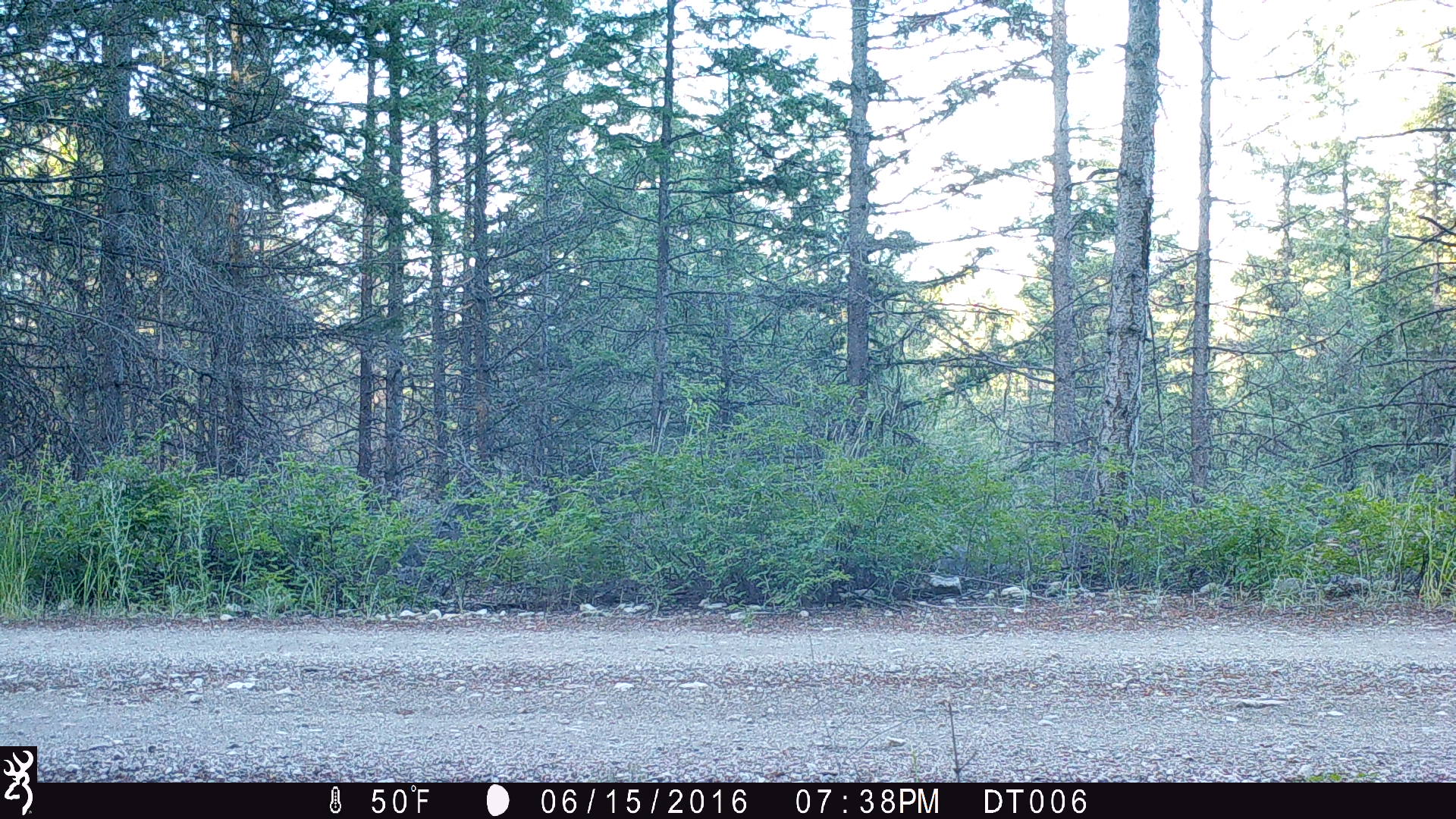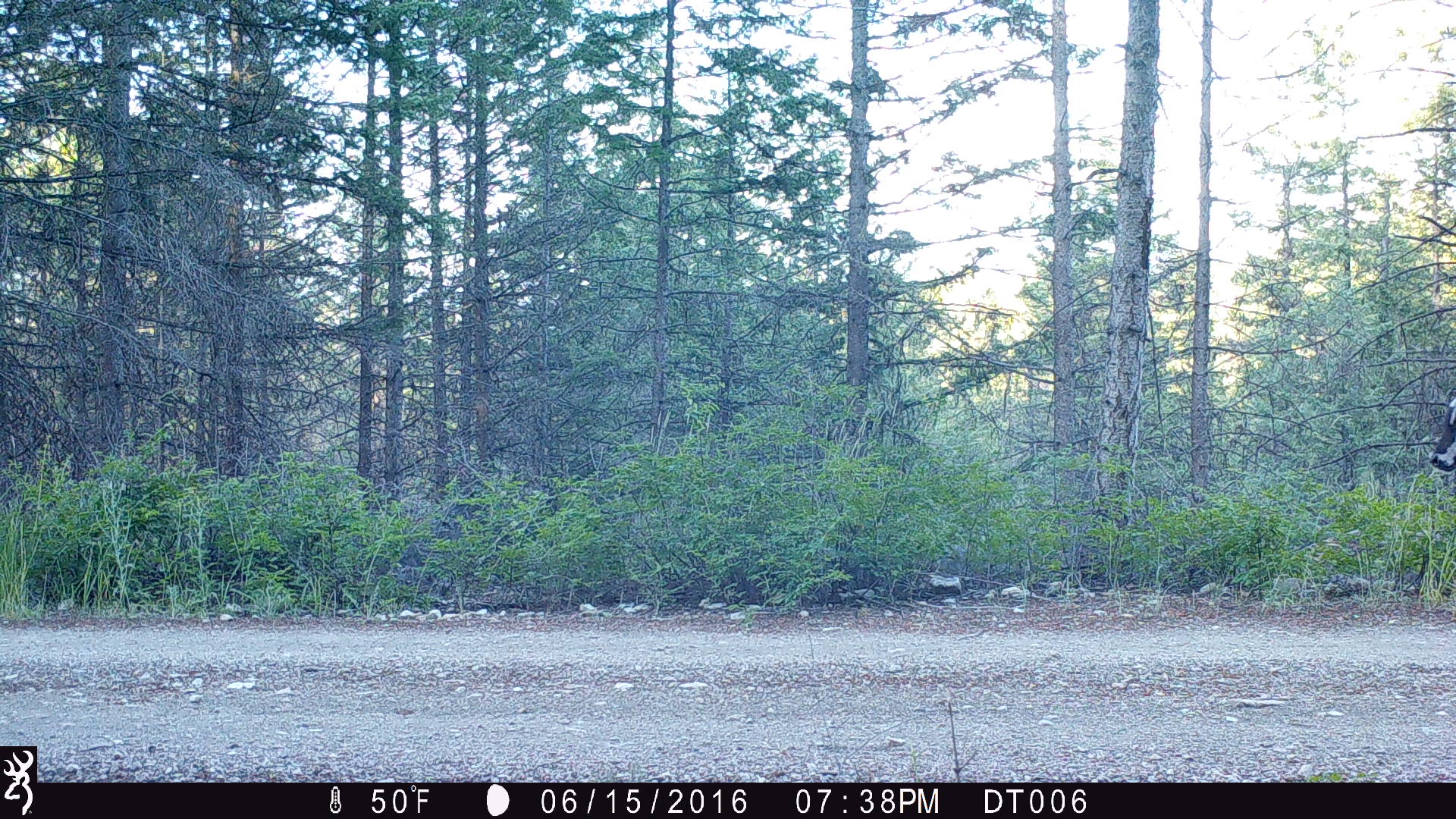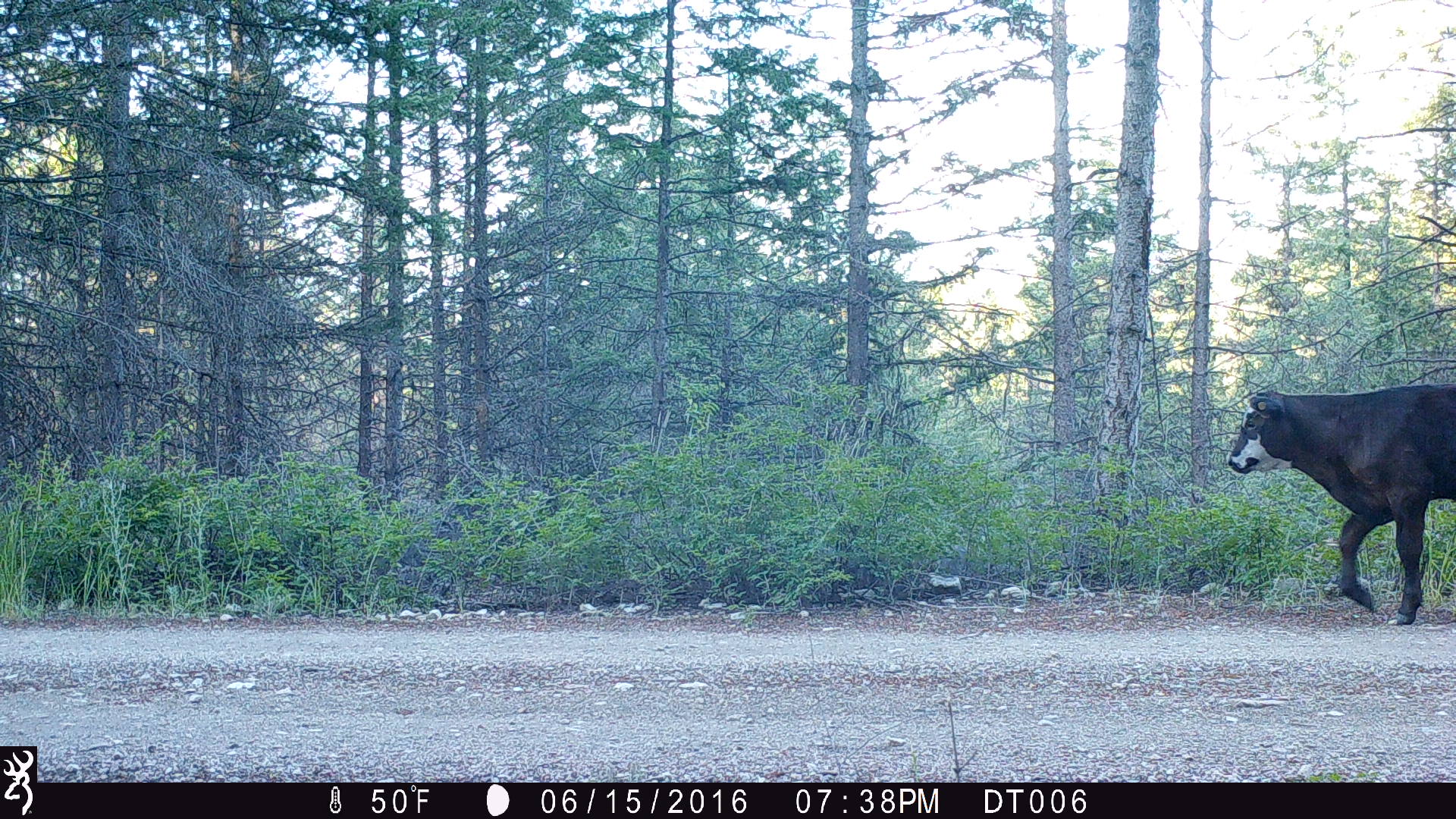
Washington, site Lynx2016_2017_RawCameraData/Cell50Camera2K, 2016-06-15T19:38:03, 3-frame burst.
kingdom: Animalia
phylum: Chordata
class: Mammalia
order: Artiodactyla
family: Bovidae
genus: Bos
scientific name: Bos taurus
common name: domestic cattle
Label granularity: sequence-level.